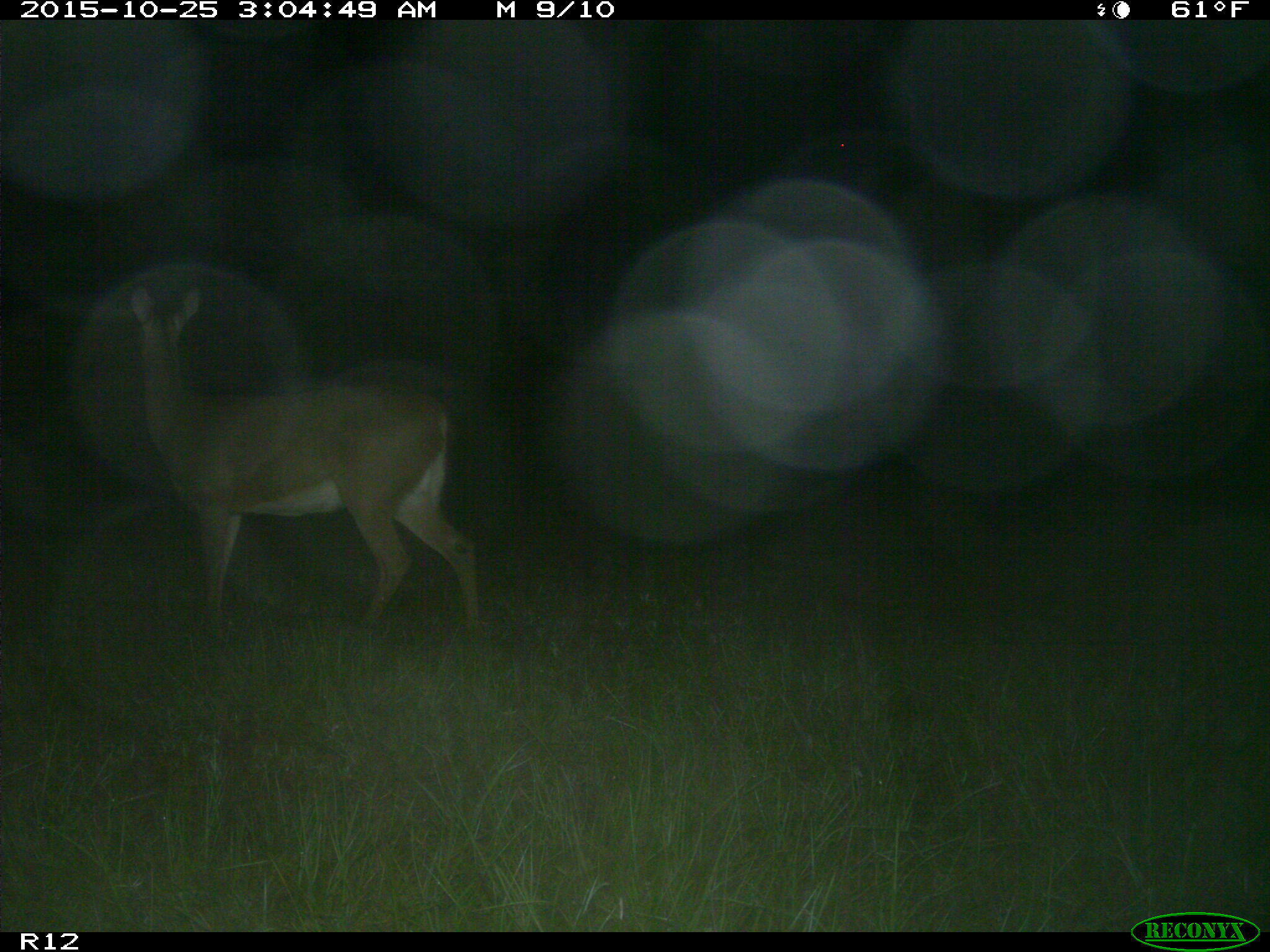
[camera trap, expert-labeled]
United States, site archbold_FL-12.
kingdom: Animalia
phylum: Chordata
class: Mammalia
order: Artiodactyla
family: Cervidae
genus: Odocoileus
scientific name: Odocoileus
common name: deer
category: unidentified deer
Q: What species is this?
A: Unidentified deer (deer) (Odocoileus).